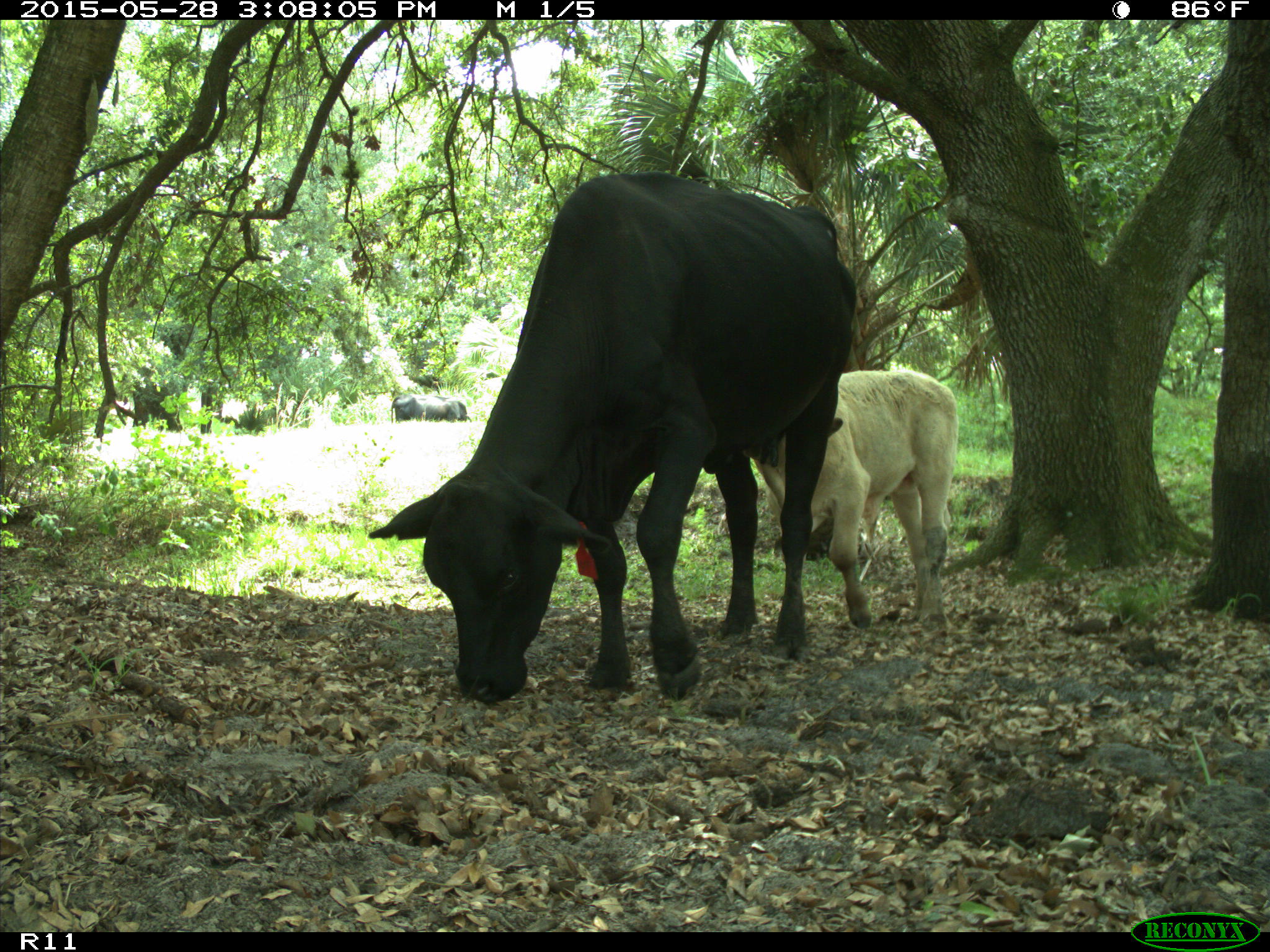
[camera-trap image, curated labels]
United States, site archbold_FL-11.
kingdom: Animalia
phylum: Chordata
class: Mammalia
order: Artiodactyla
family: Bovidae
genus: Bos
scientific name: Bos taurus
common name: domestic cow